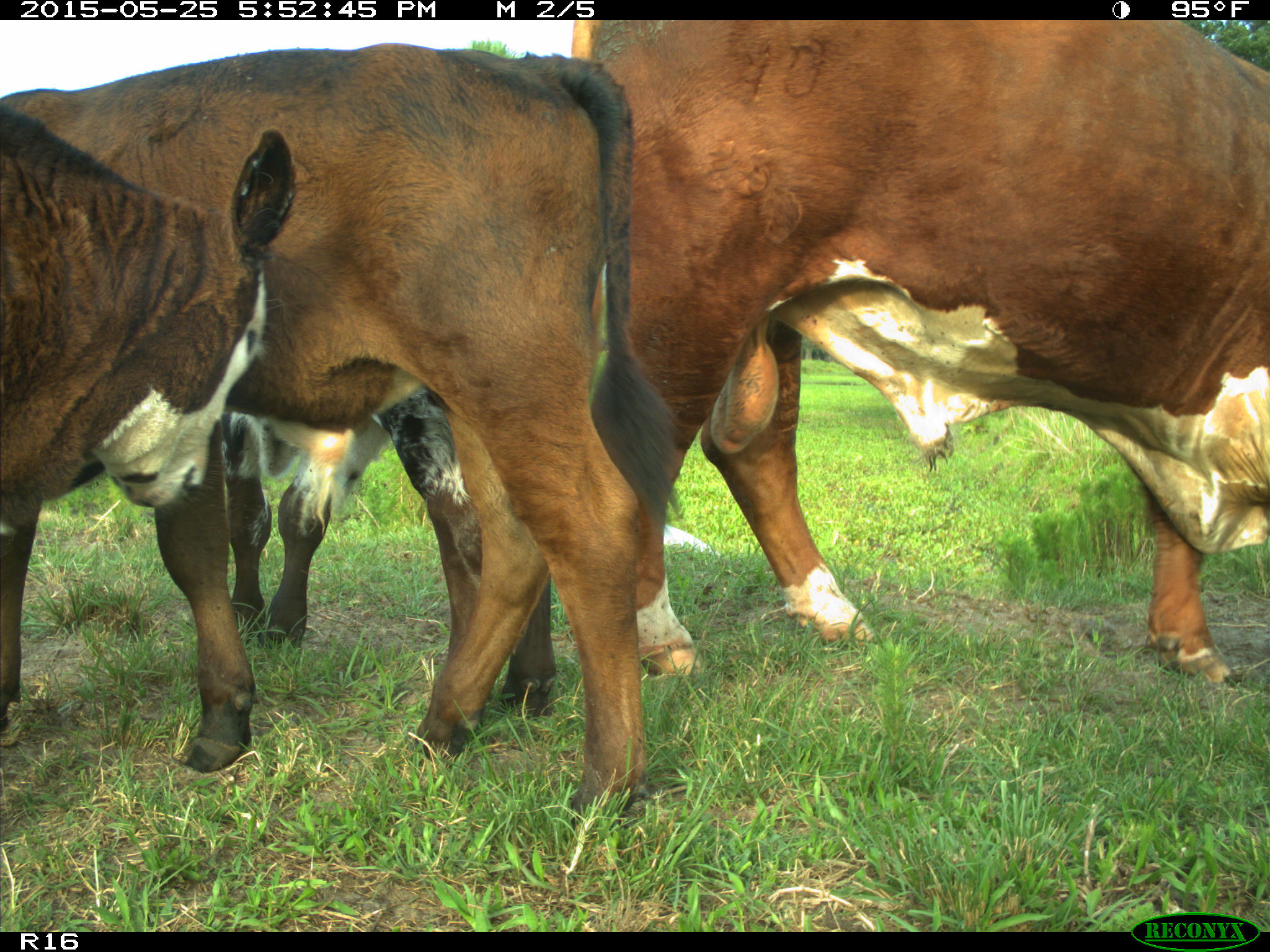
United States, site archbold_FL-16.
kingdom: Animalia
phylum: Chordata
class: Mammalia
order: Artiodactyla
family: Bovidae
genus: Bos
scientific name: Bos taurus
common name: domestic cow